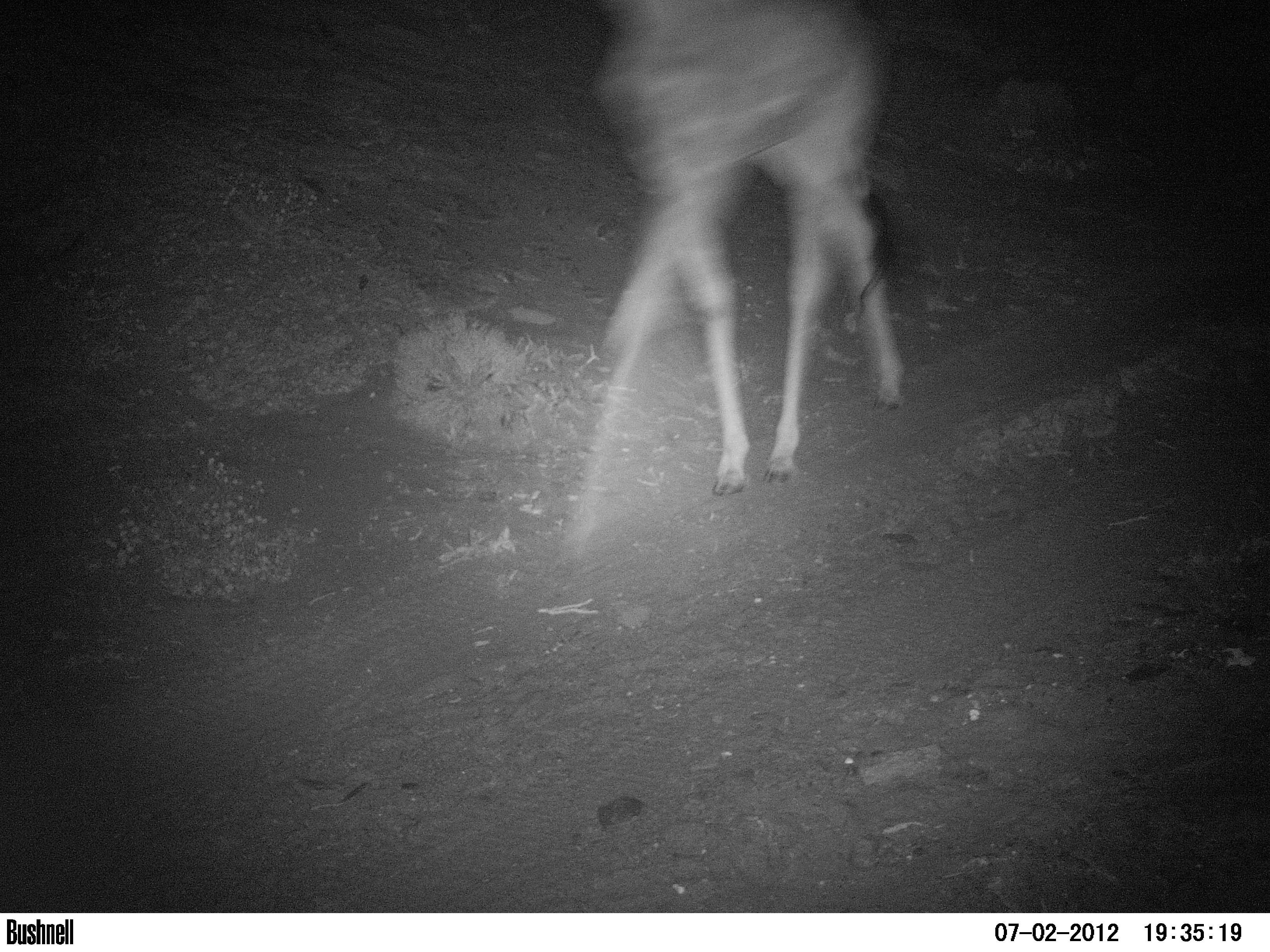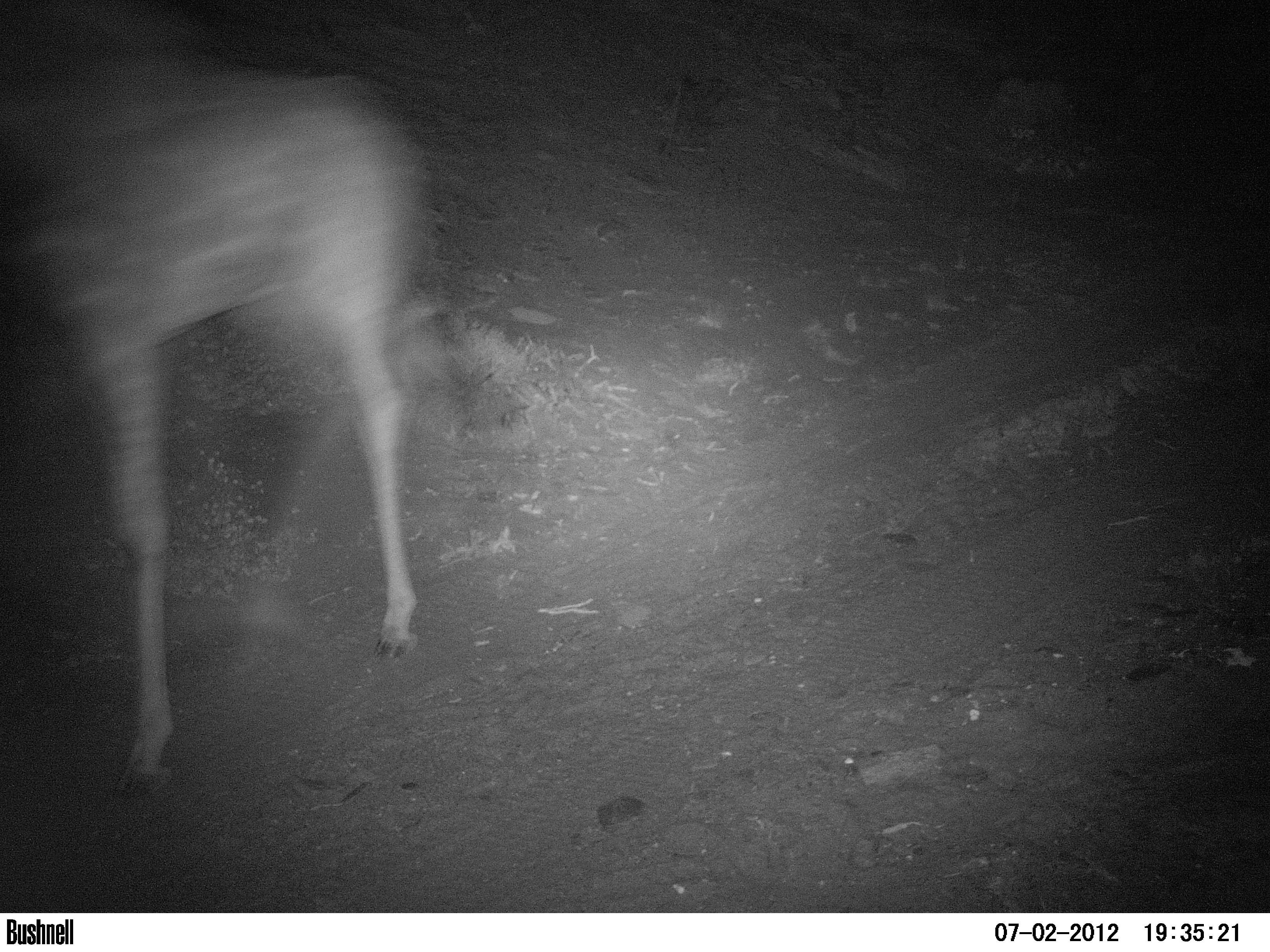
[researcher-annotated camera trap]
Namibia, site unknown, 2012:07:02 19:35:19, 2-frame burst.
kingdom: Animalia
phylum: Chordata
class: Mammalia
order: Artiodactyla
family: Giraffidae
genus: Giraffa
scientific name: Giraffa camelopardalis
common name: giraffe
Giraffa camelopardalis (giraffe).